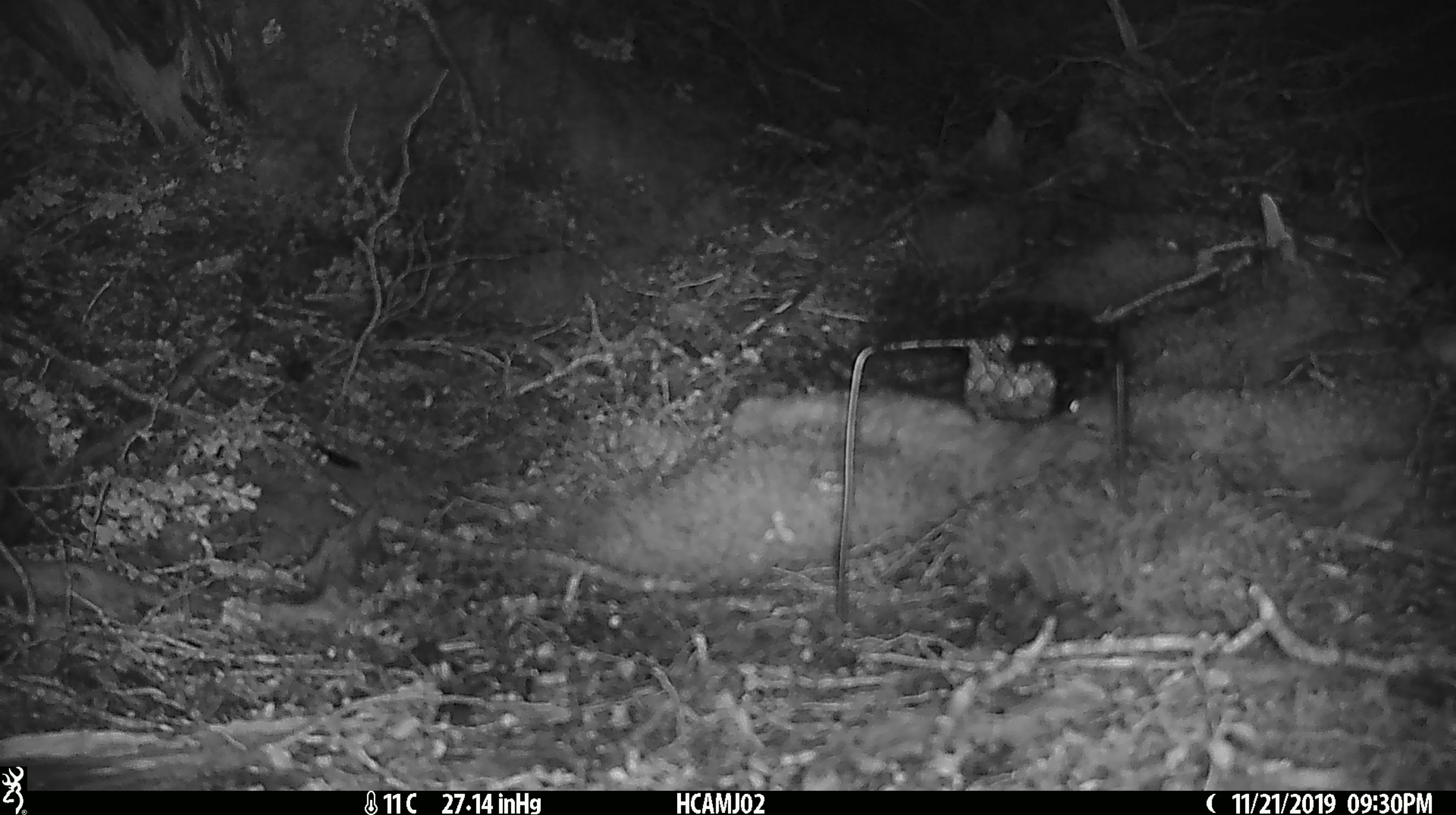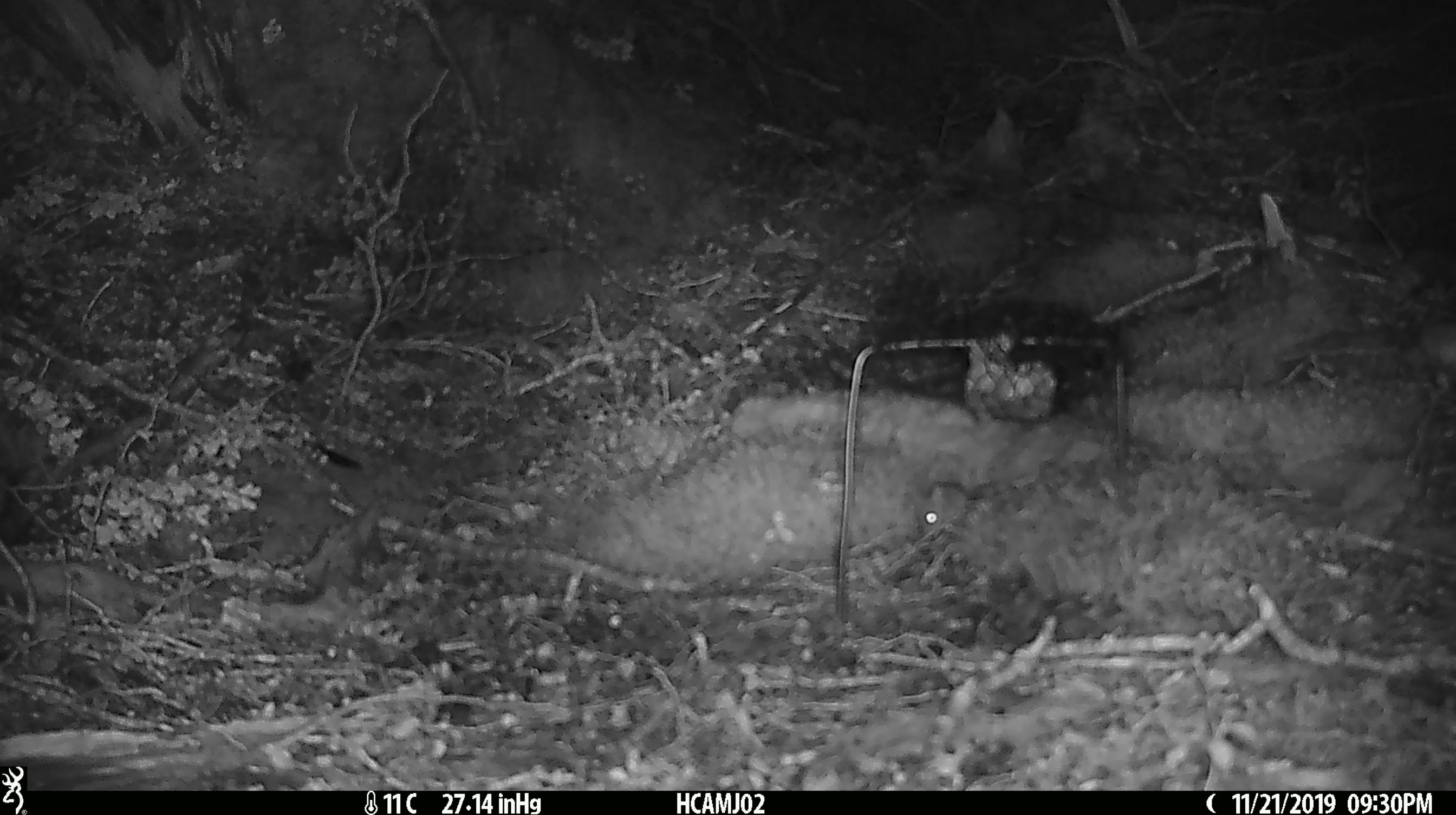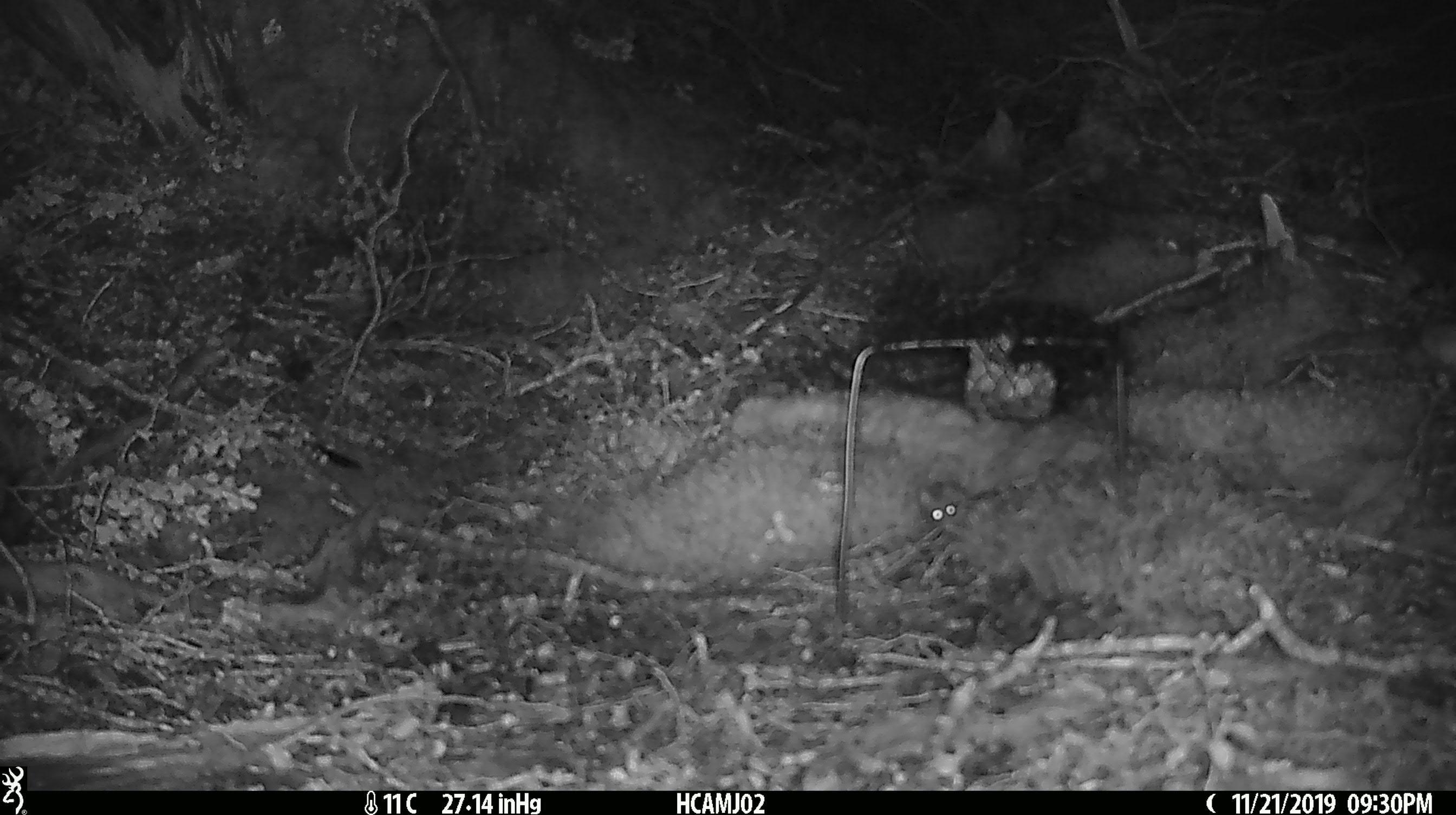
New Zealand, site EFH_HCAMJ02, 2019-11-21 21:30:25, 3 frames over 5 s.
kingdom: Animalia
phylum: Chordata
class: Mammalia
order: Rodentia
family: Muridae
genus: Mus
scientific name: Mus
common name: mouse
Mouse (Mus).